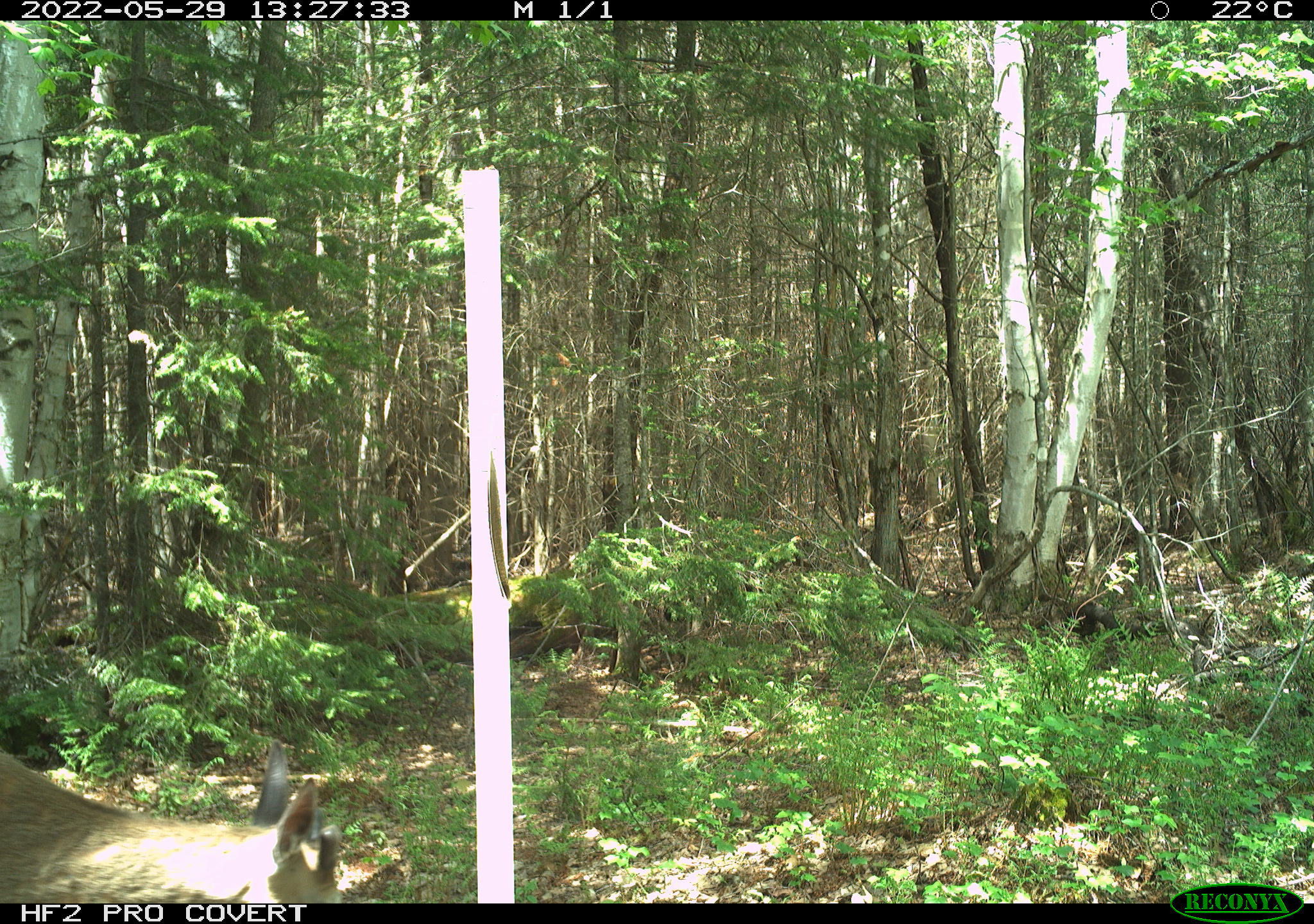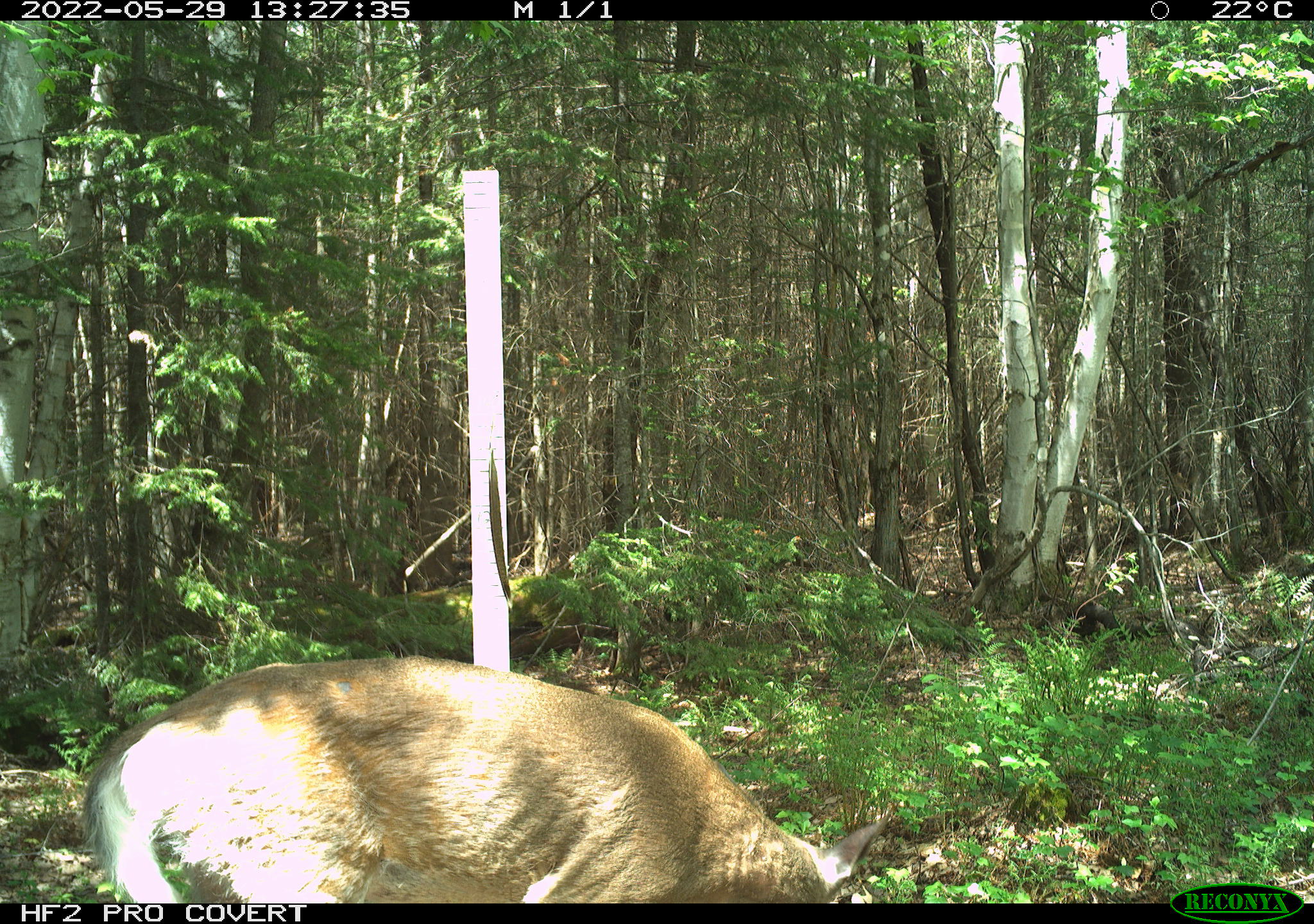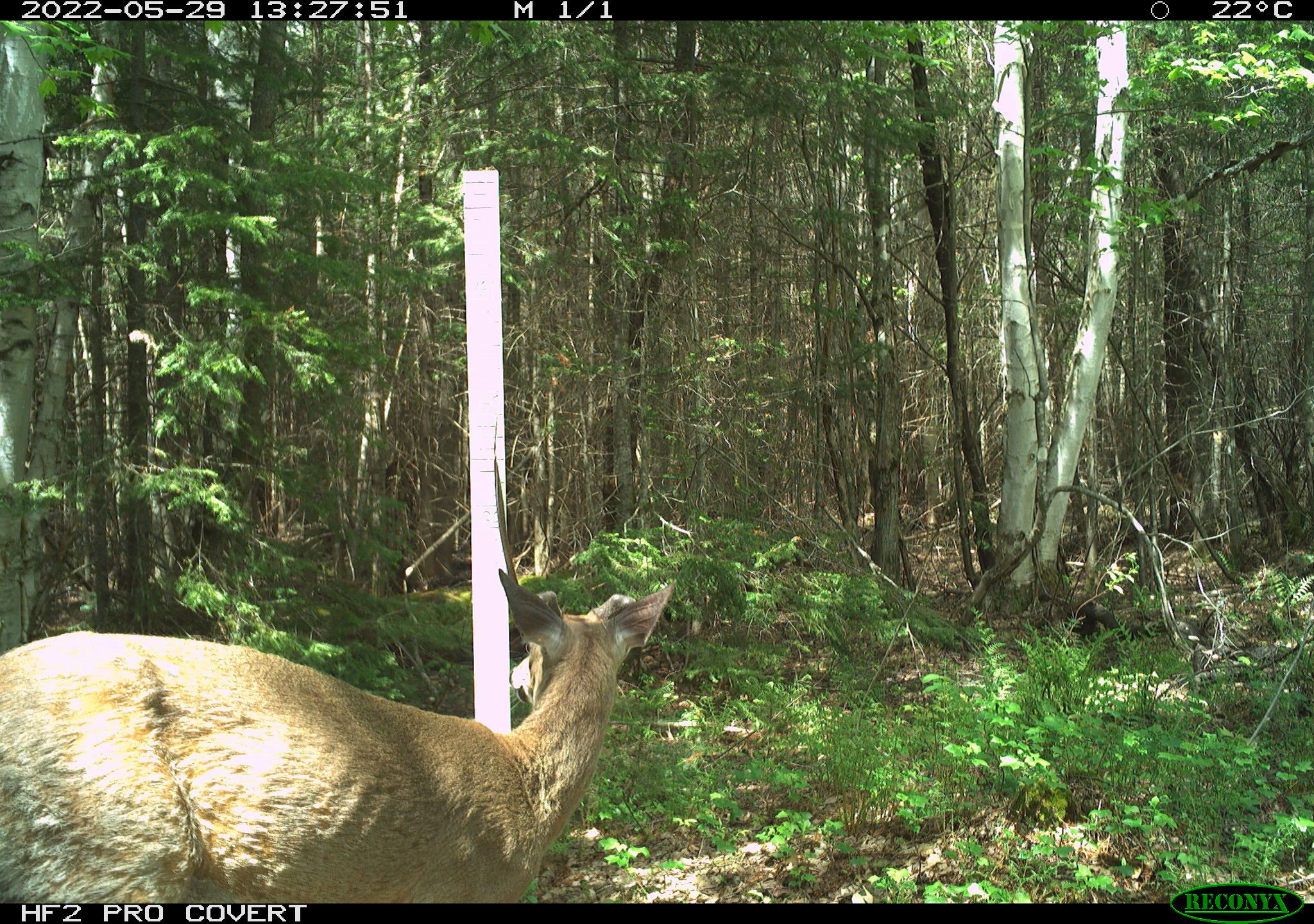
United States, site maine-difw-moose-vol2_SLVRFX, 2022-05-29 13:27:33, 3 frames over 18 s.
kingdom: Animalia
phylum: Chordata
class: Mammalia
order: Artiodactyla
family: Cervidae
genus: Odocoileus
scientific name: Odocoileus virginianus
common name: white-tailed deer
White-tailed deer (Odocoileus virginianus).